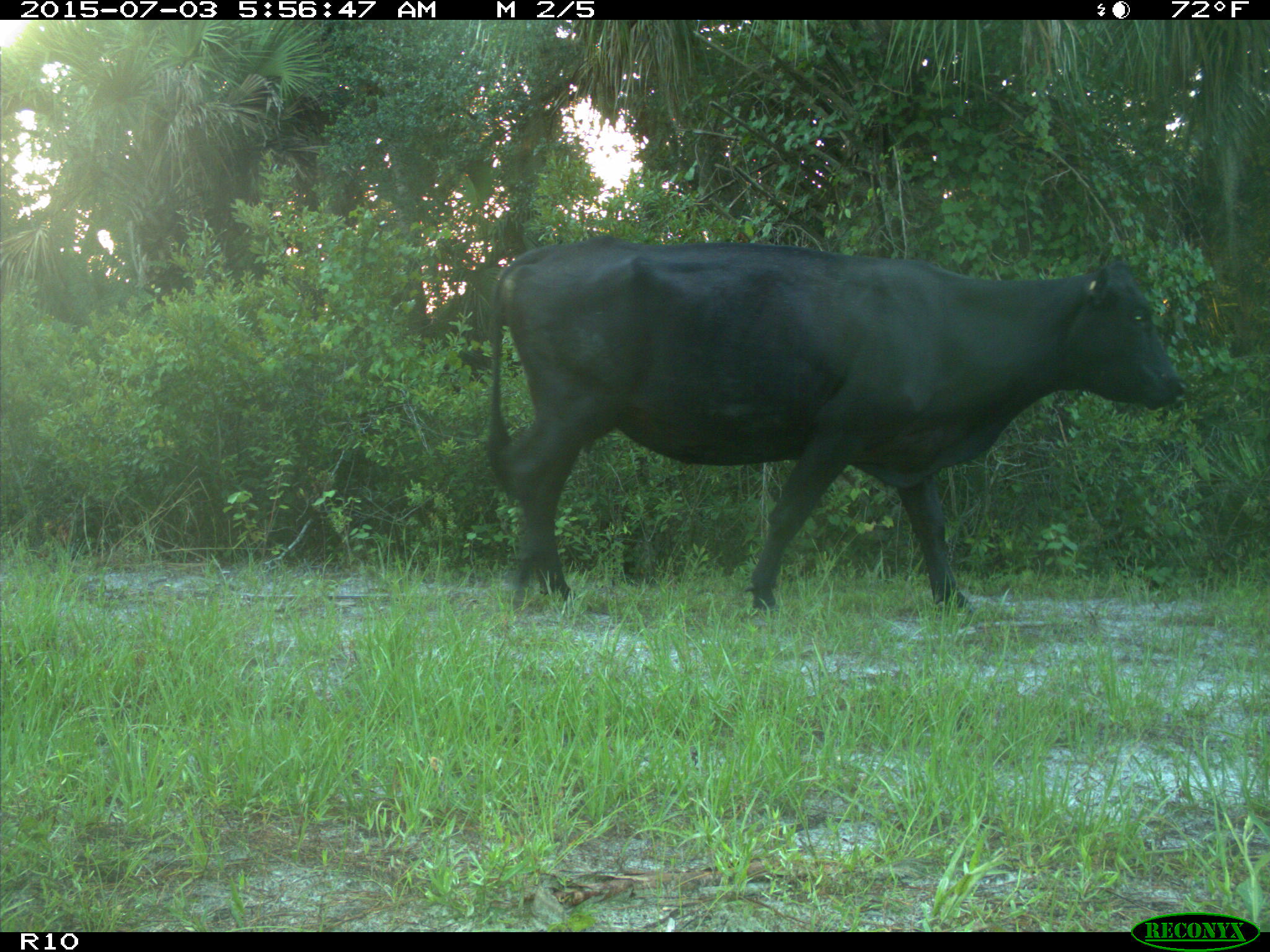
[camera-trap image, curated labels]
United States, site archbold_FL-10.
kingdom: Animalia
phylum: Chordata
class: Mammalia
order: Artiodactyla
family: Bovidae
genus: Bos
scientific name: Bos taurus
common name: domestic cow